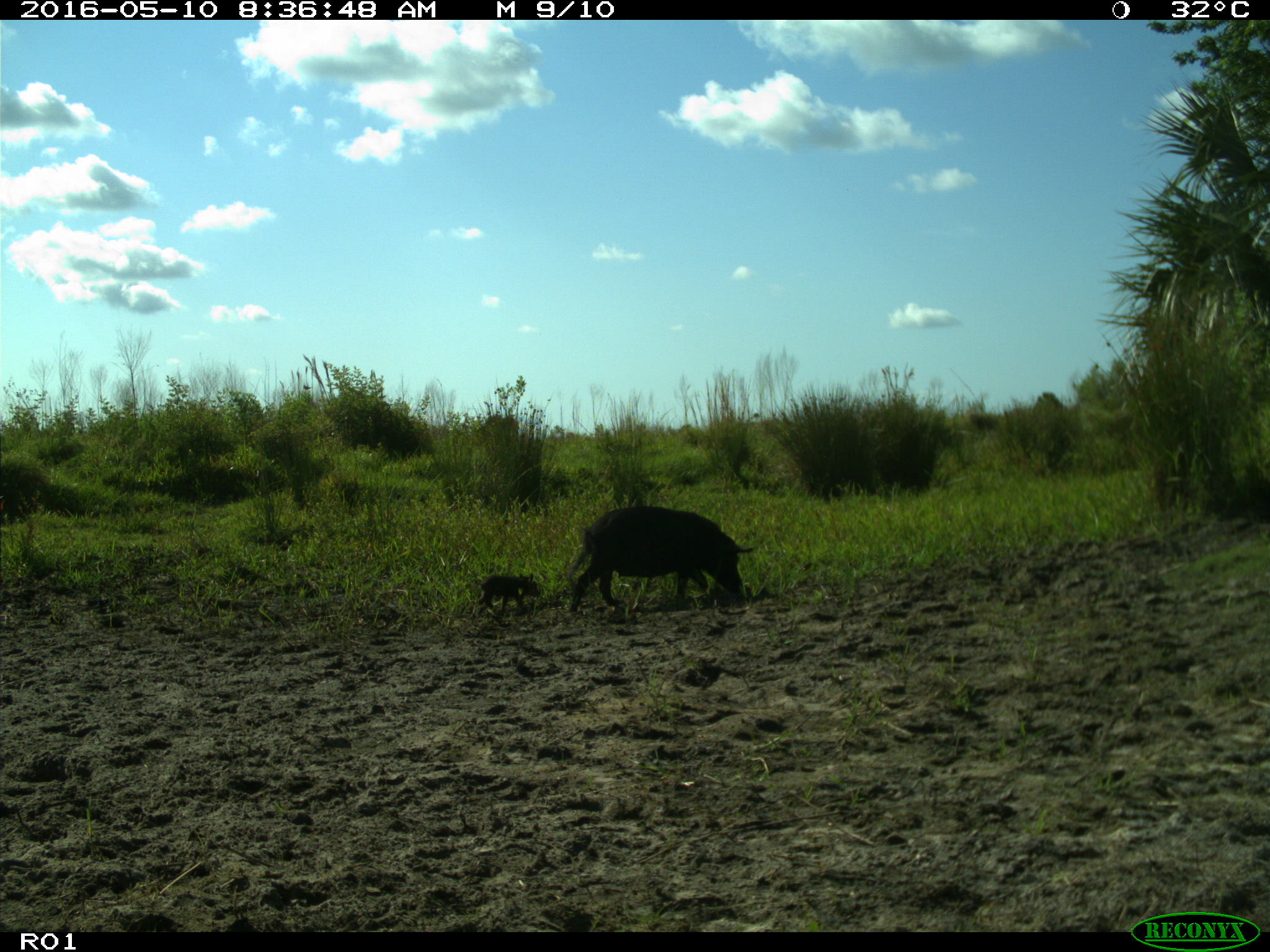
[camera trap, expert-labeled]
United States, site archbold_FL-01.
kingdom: Animalia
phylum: Chordata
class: Mammalia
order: Artiodactyla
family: Suidae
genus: Sus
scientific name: Sus scrofa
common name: wild boar